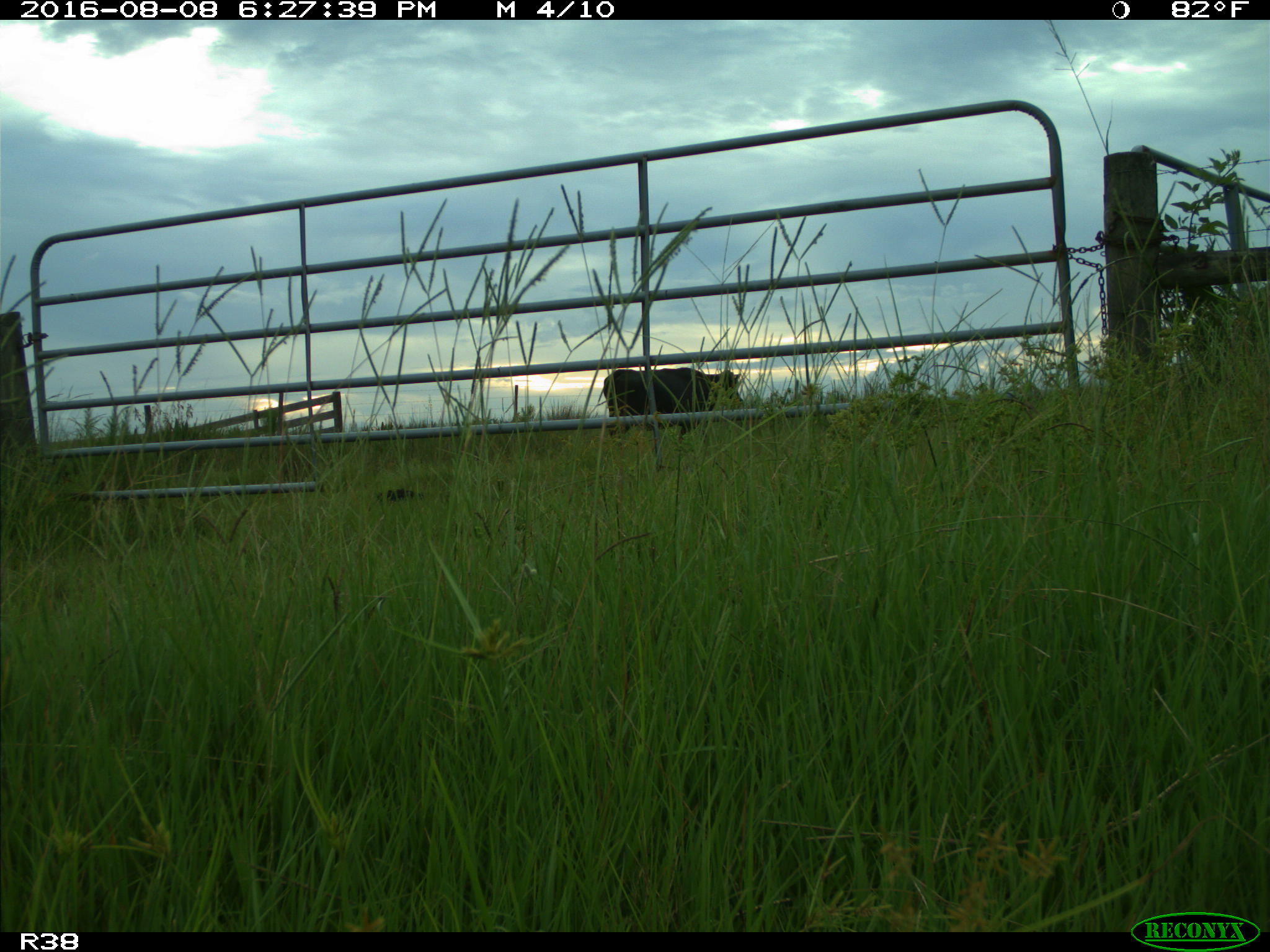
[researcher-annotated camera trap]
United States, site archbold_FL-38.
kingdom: Animalia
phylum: Chordata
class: Mammalia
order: Artiodactyla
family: Bovidae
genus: Bos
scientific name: Bos taurus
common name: domestic cow